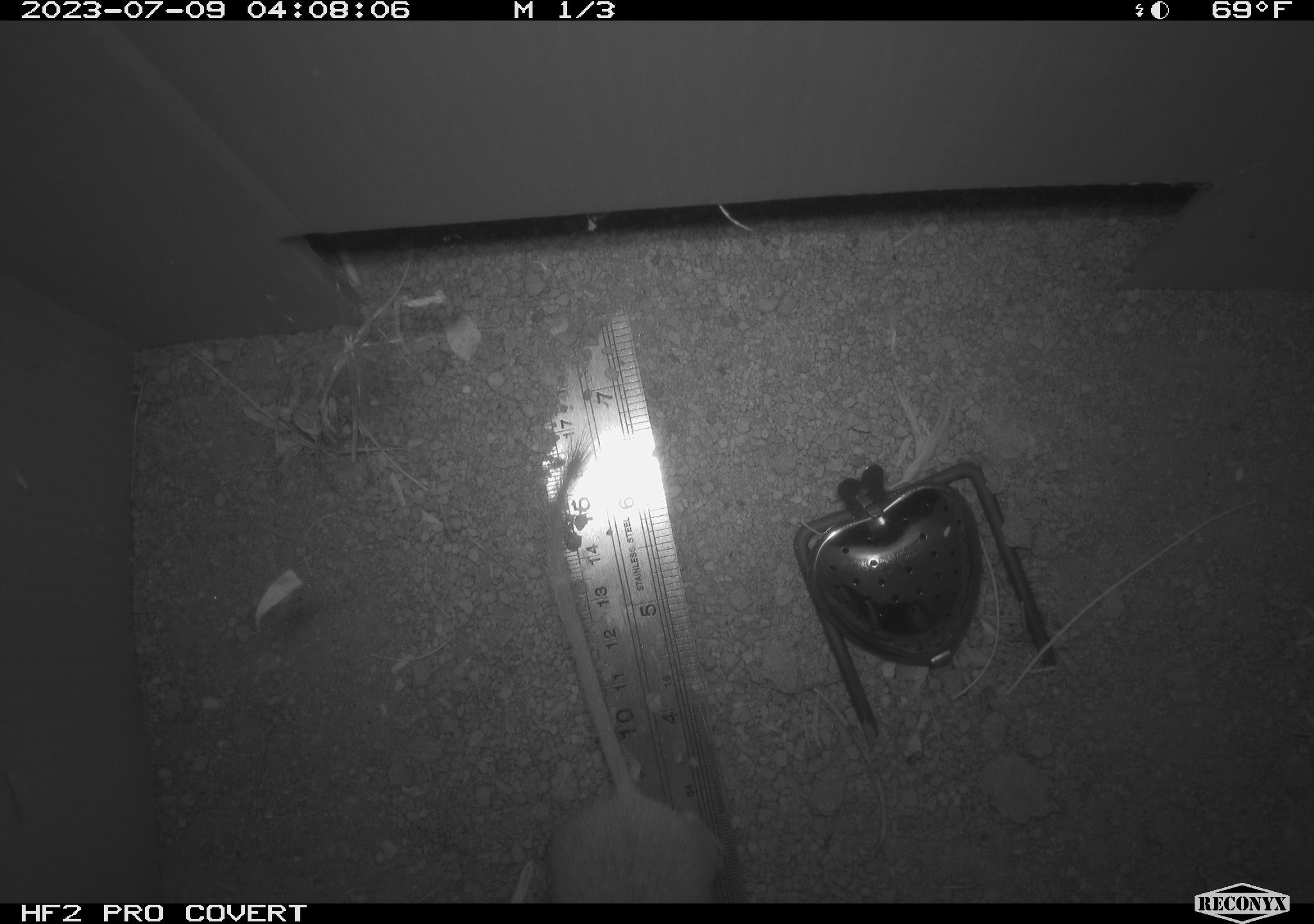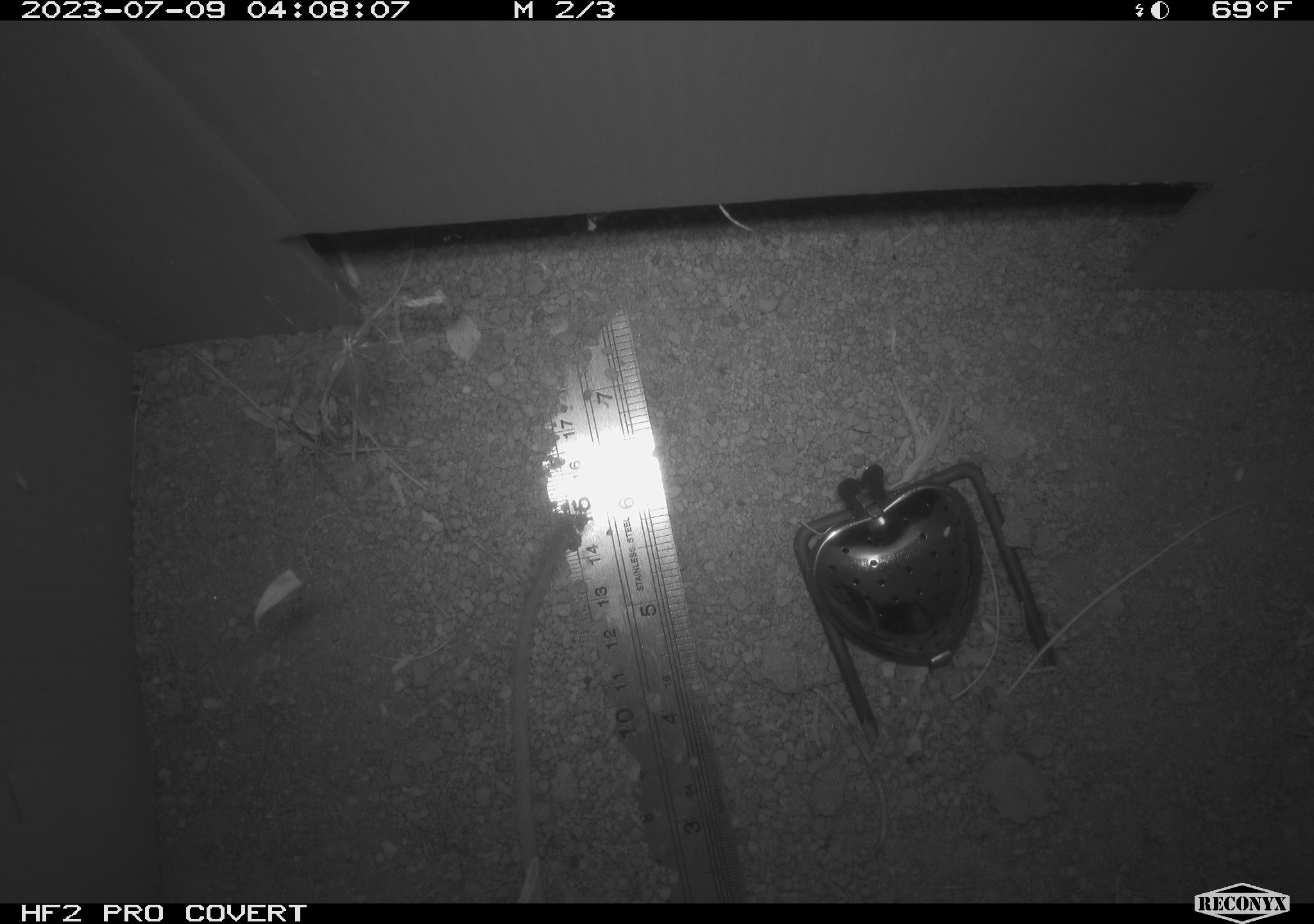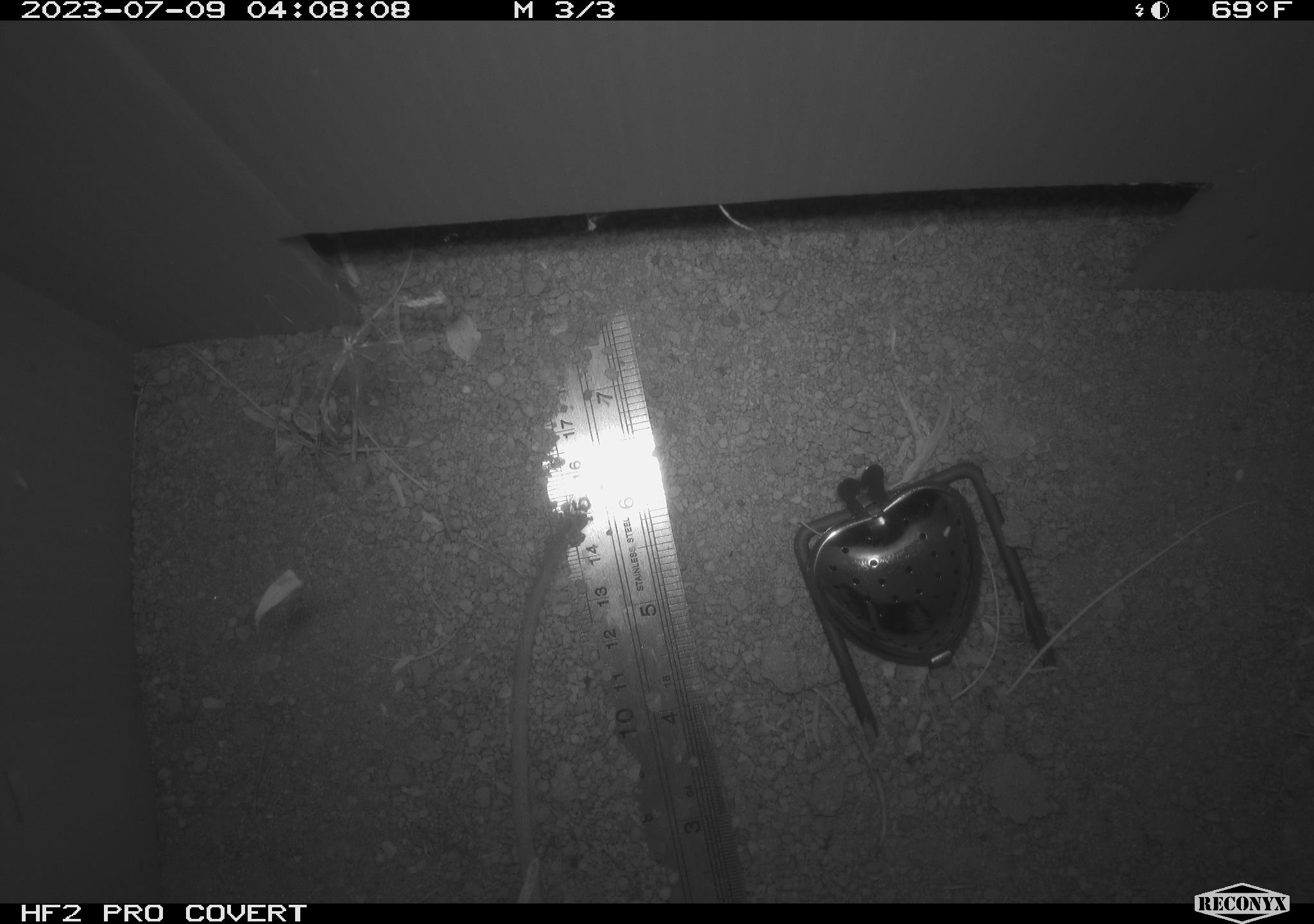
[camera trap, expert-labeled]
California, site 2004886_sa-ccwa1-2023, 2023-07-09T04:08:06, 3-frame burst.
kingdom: Animalia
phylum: Chordata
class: Mammalia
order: Rodentia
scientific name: Rodentia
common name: mouse species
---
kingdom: Animalia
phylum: Chordata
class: Mammalia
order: Rodentia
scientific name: Rodentia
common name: rodent